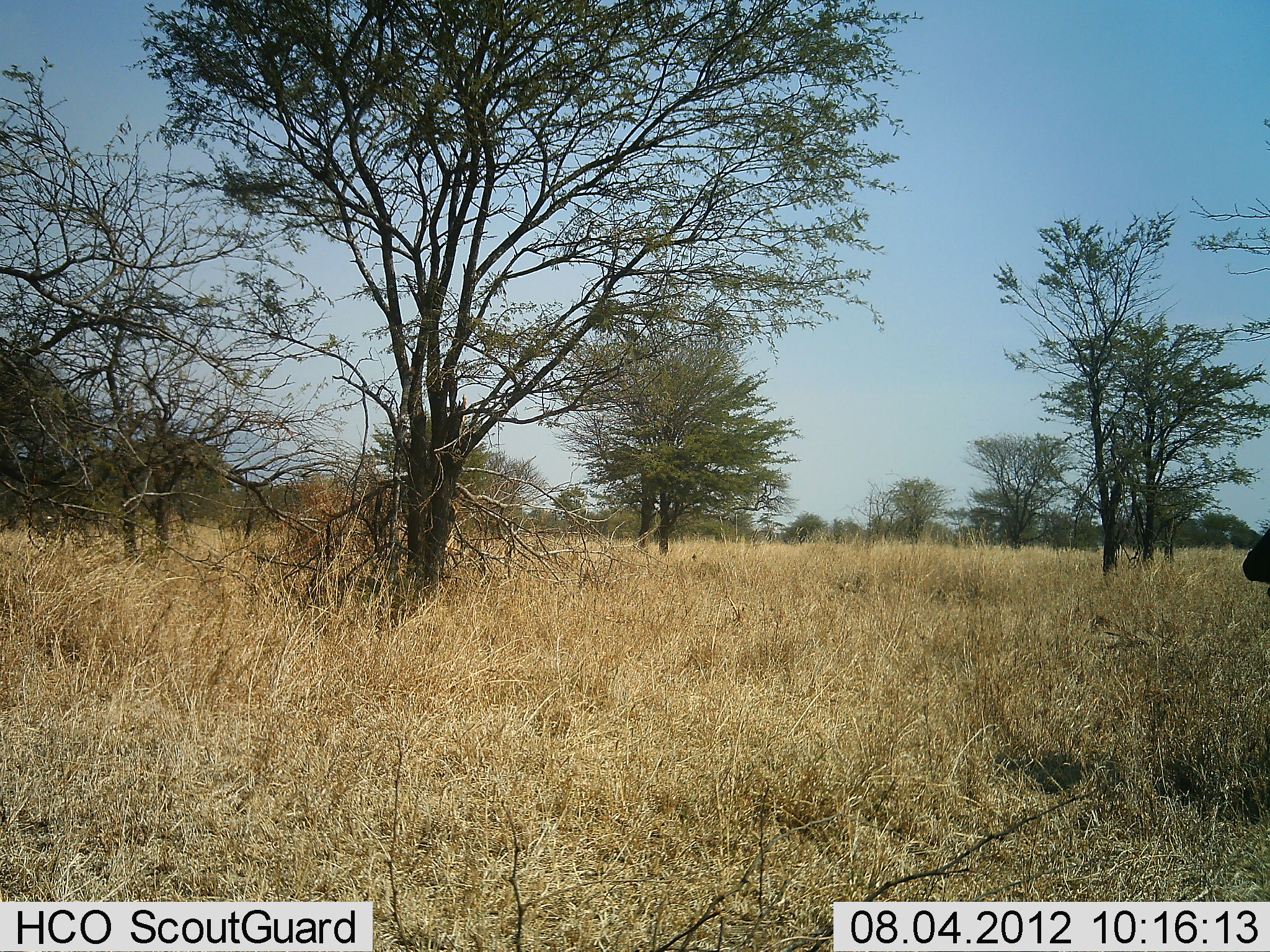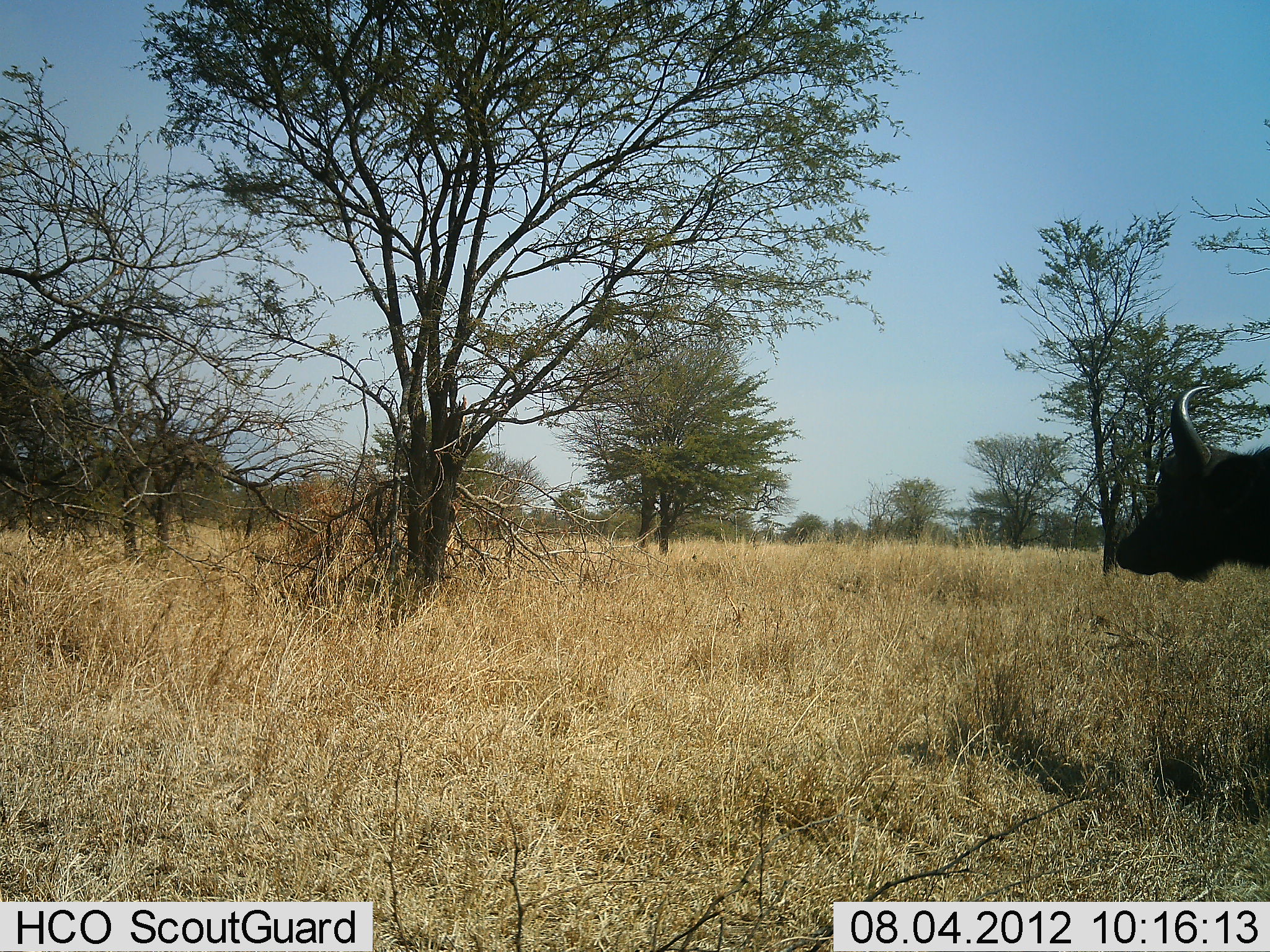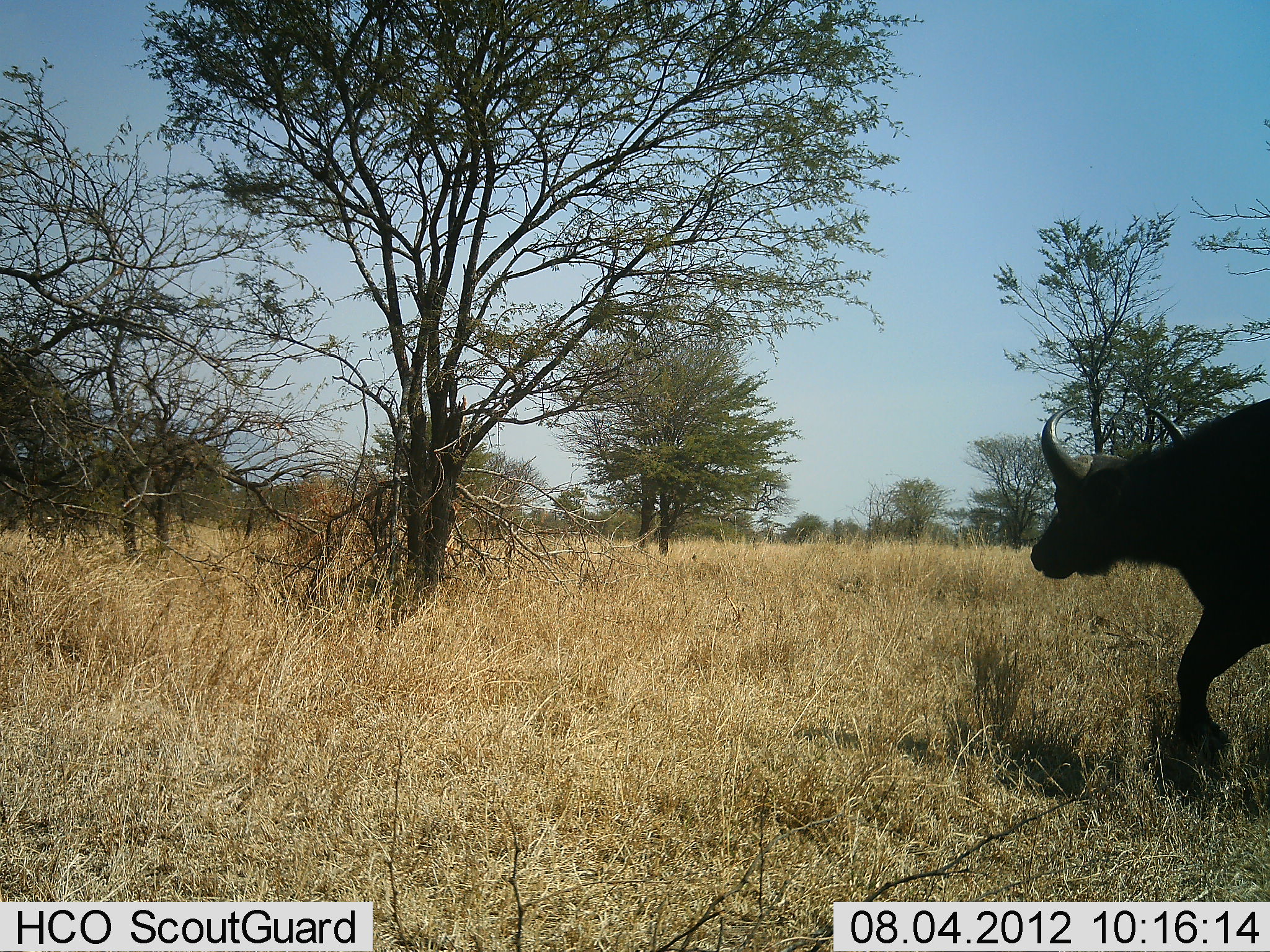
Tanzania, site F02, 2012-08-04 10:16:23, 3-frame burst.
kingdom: Animalia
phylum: Chordata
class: Mammalia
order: Artiodactyla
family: Bovidae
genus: Syncerus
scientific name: Syncerus caffer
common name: cape buffalo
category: buffalo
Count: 1.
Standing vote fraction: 10%.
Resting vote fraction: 10%.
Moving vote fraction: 90%.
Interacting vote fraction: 0%.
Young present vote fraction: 0%.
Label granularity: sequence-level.